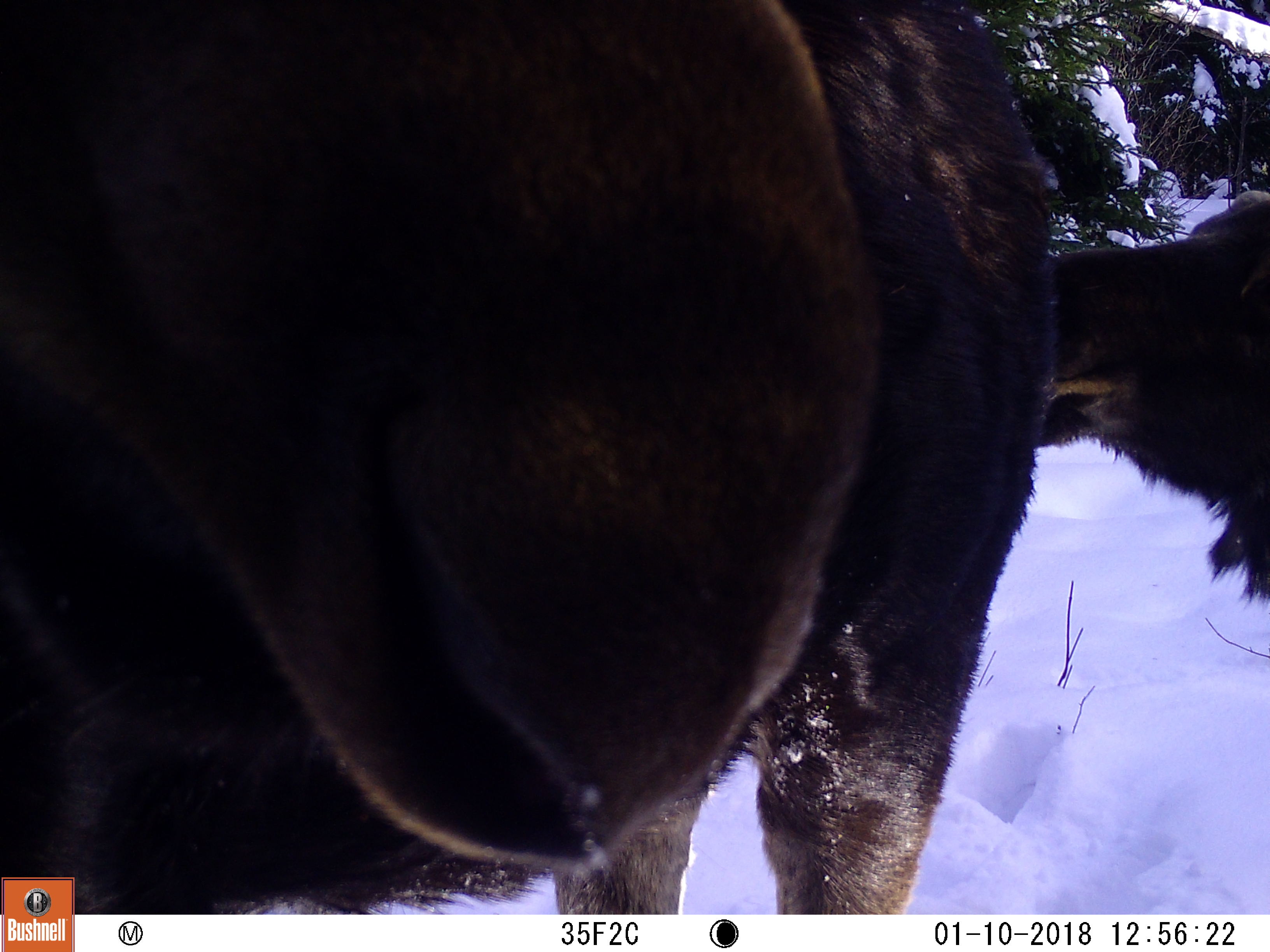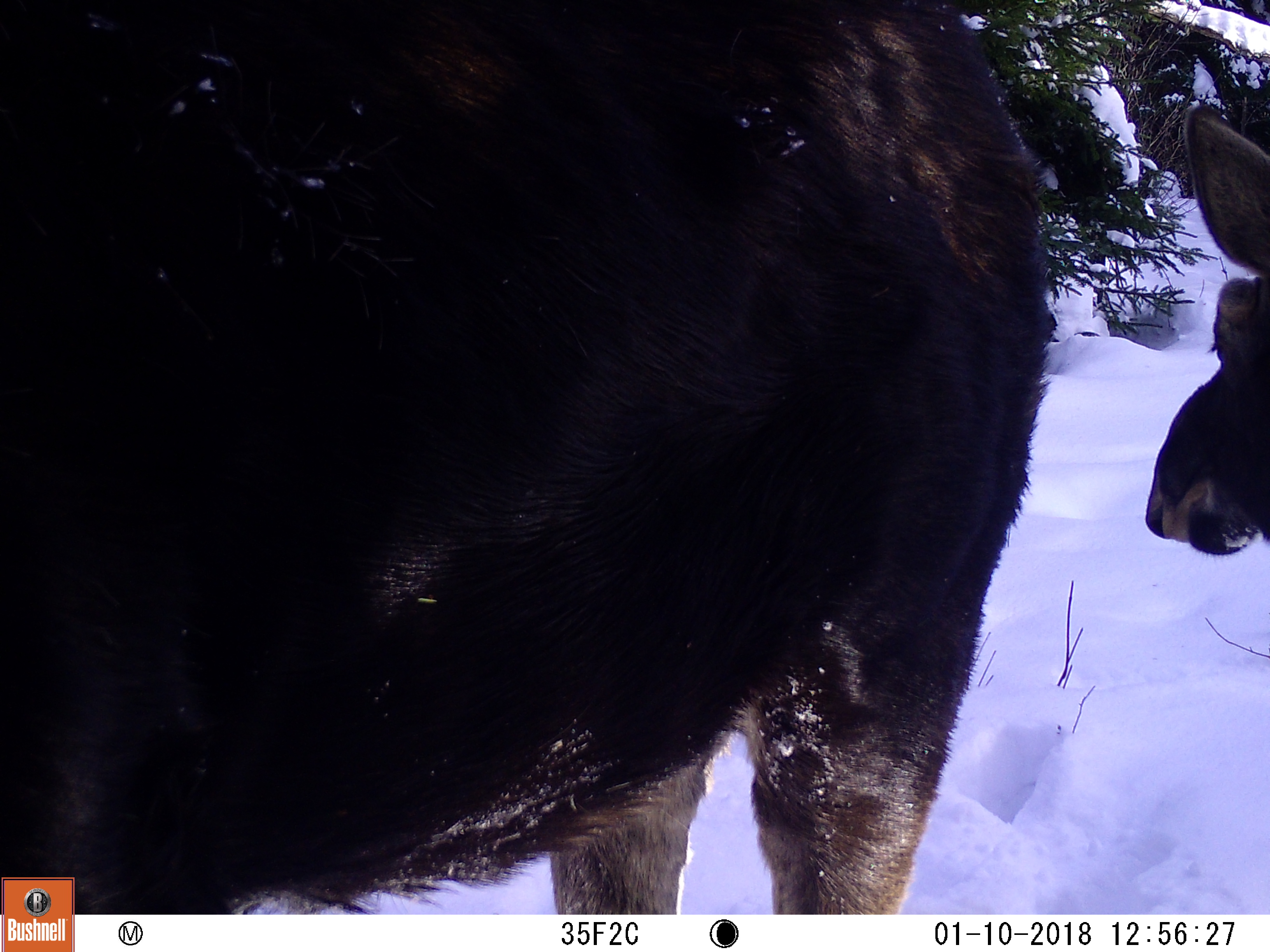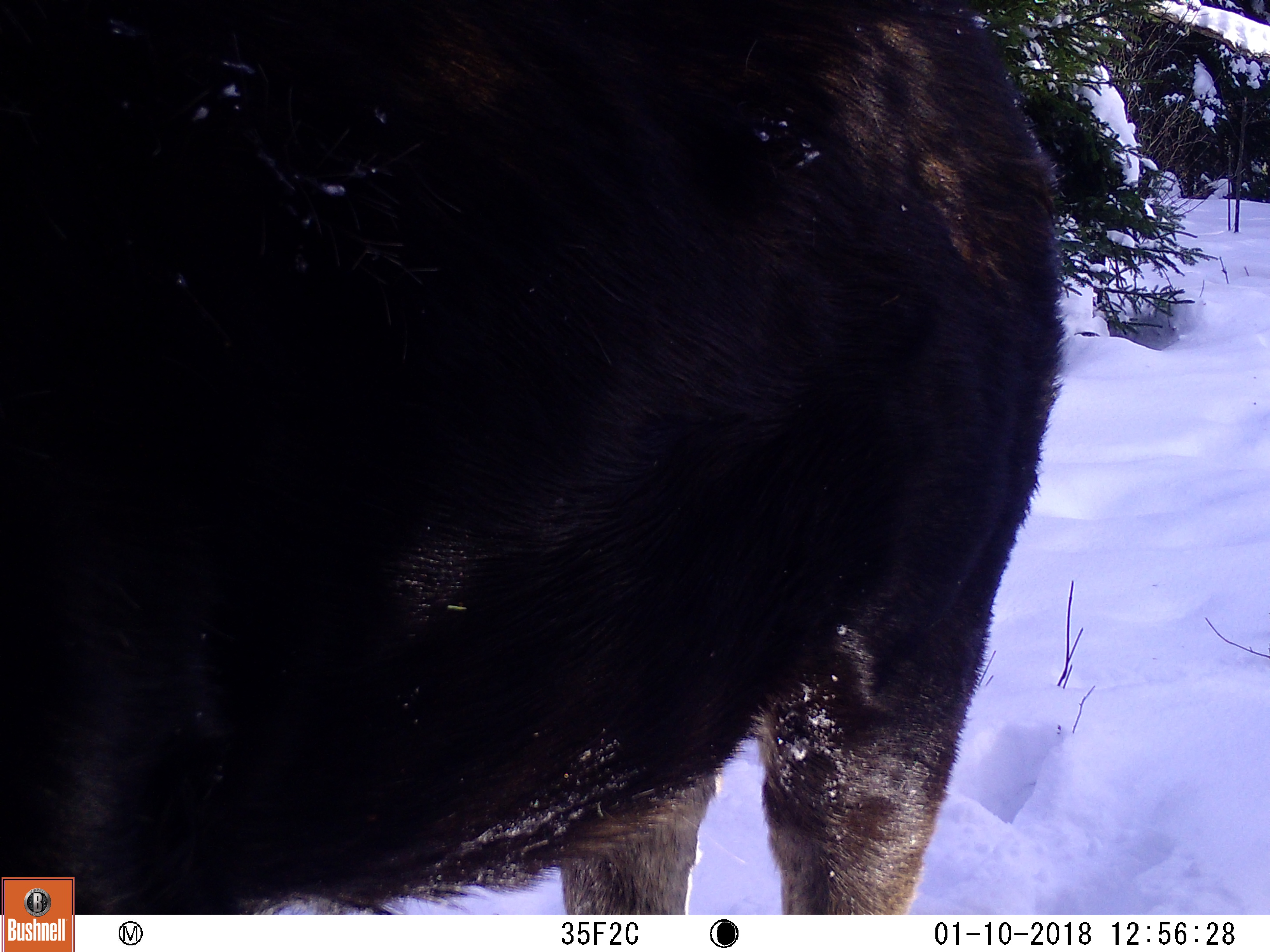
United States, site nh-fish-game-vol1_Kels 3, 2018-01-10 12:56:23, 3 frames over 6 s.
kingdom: Animalia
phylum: Chordata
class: Mammalia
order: Artiodactyla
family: Cervidae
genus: Alces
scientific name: Alces alces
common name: moose